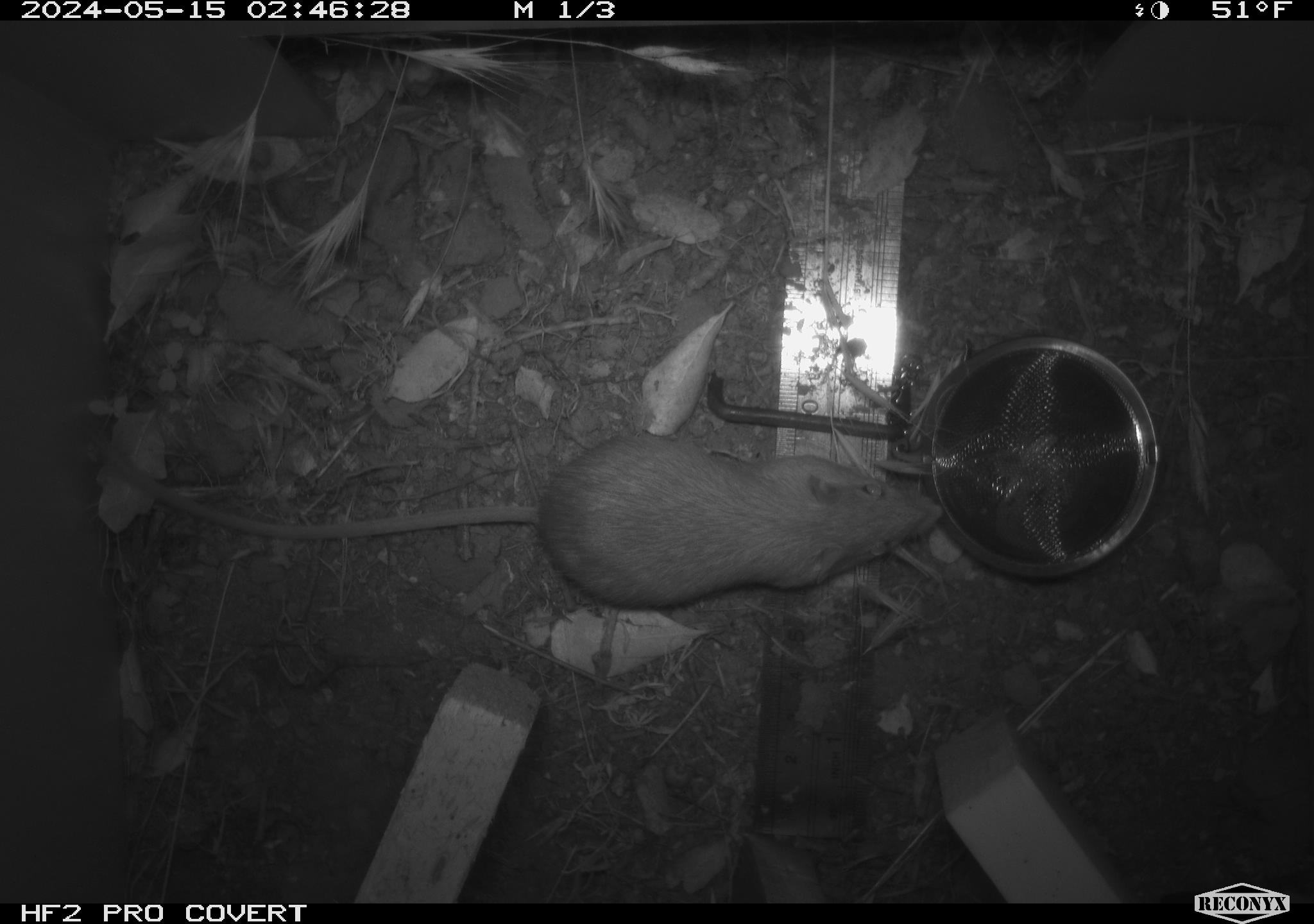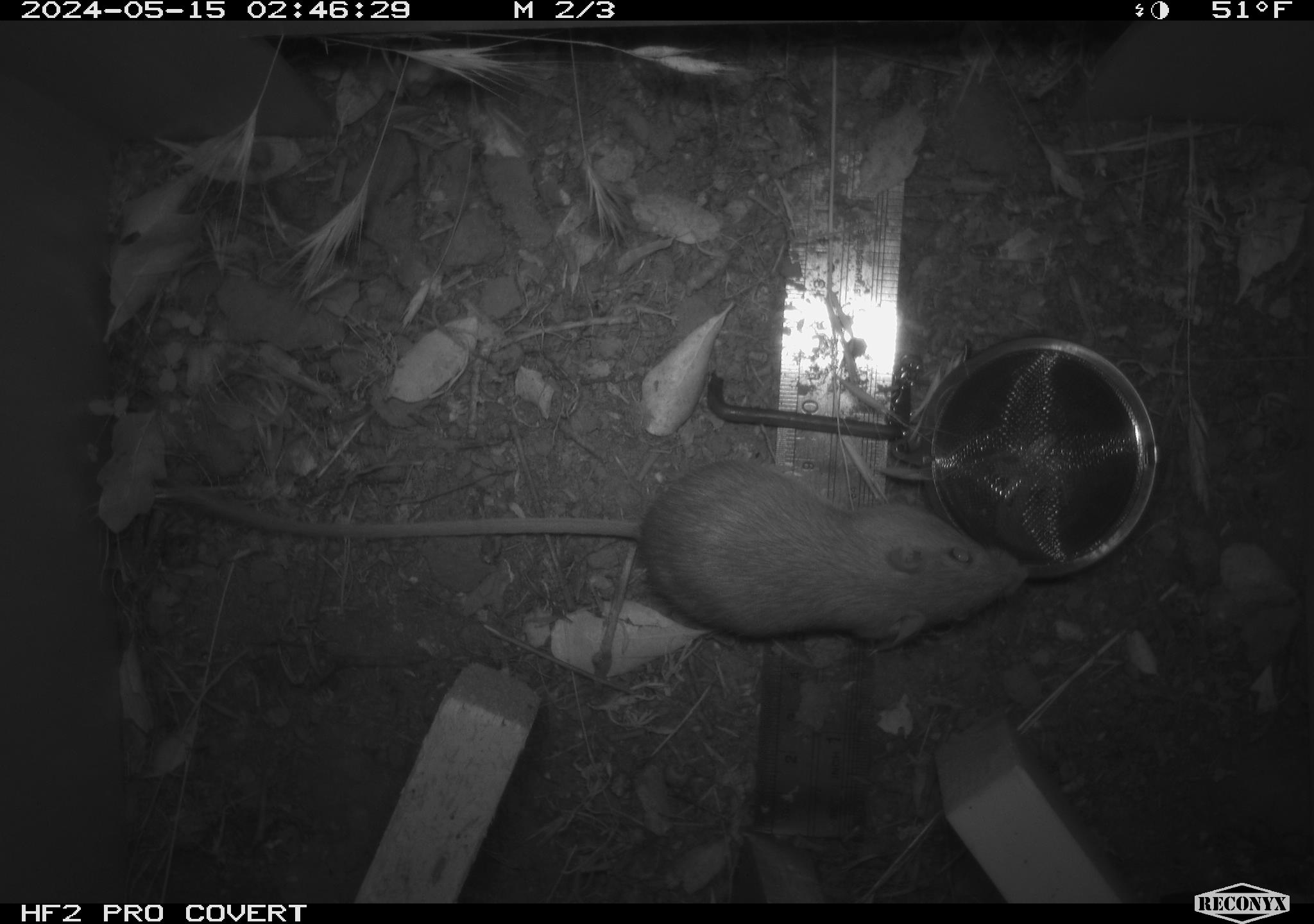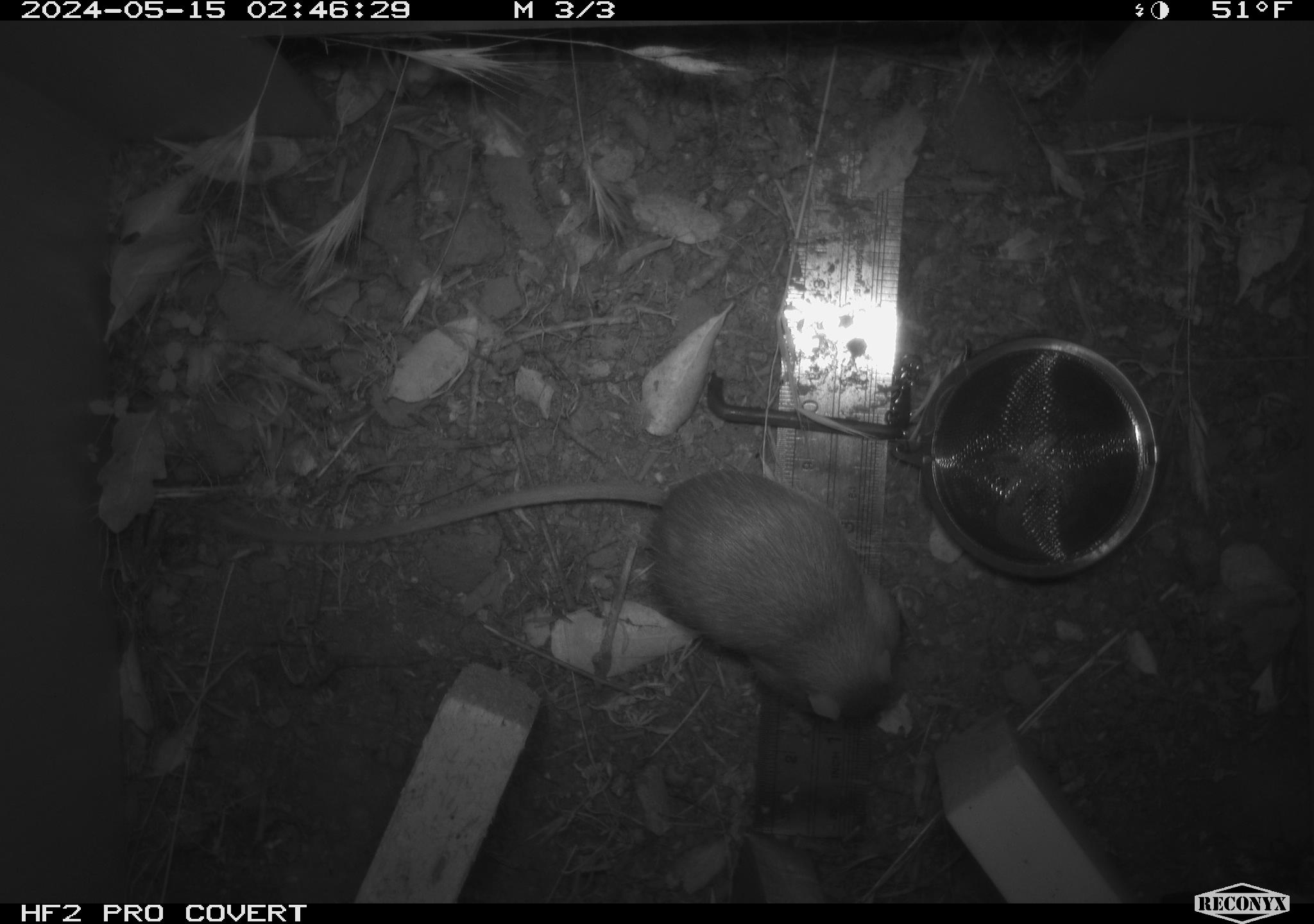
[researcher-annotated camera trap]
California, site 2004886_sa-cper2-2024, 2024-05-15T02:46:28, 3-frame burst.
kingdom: Animalia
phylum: Chordata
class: Mammalia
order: Rodentia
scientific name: Rodentia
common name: rodent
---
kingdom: Animalia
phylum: Chordata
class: Mammalia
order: Rodentia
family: Heteromyidae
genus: Dipodomys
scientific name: Dipodomys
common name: kangaroo rats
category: dipodomys species